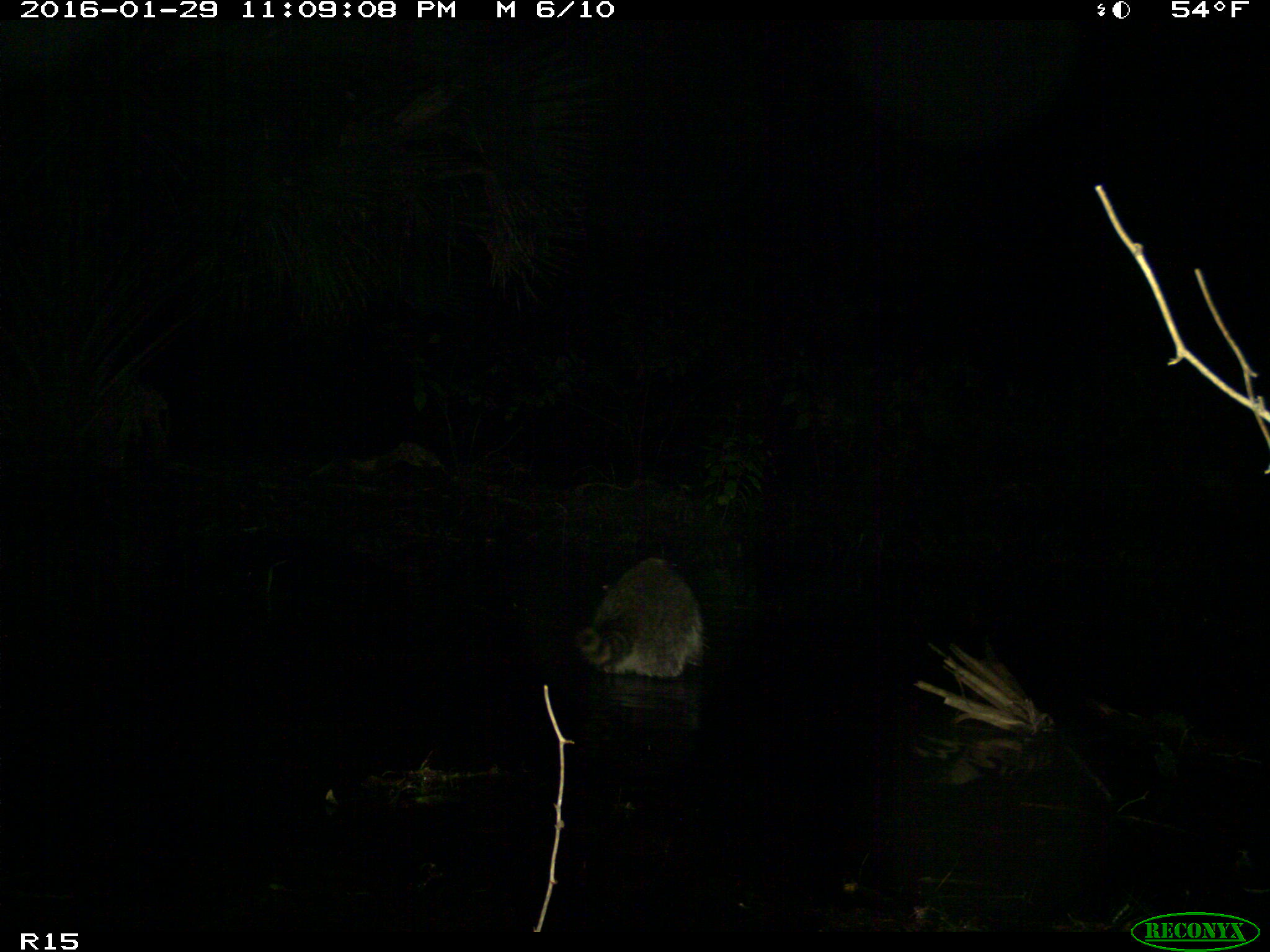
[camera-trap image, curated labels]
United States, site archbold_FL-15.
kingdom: Animalia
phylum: Chordata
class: Mammalia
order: Carnivora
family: Procyonidae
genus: Procyon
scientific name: Procyon lotor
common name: common raccoon